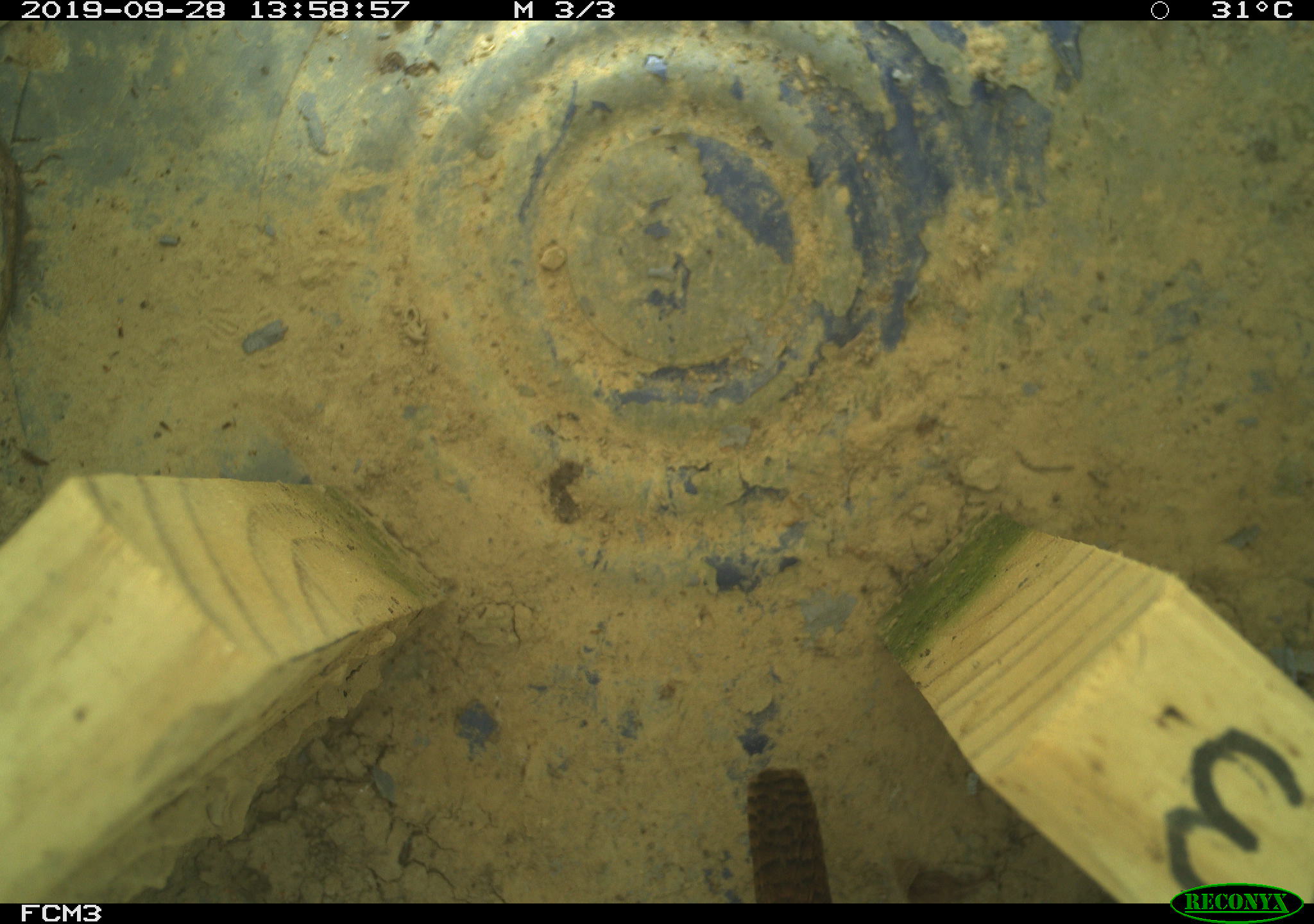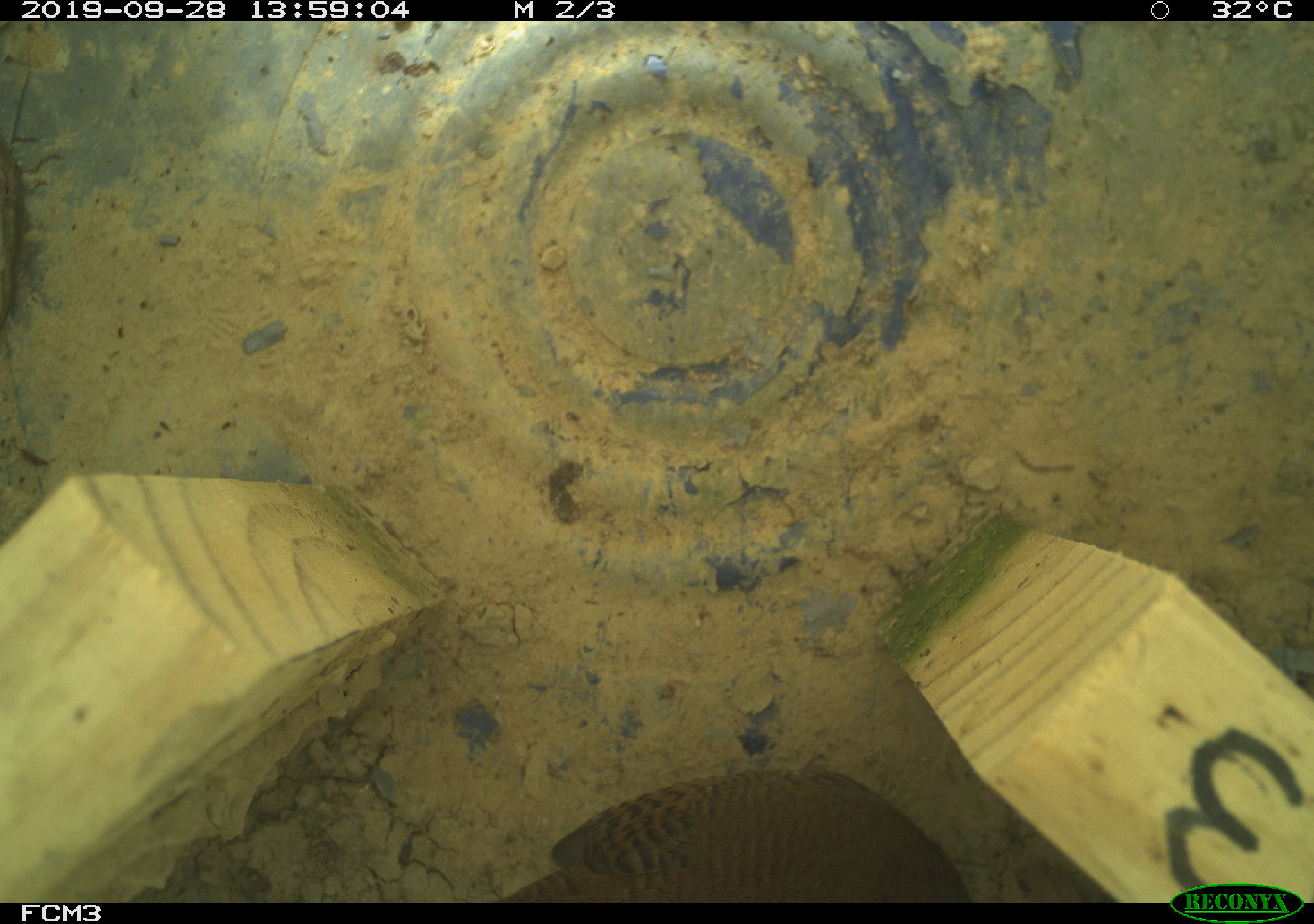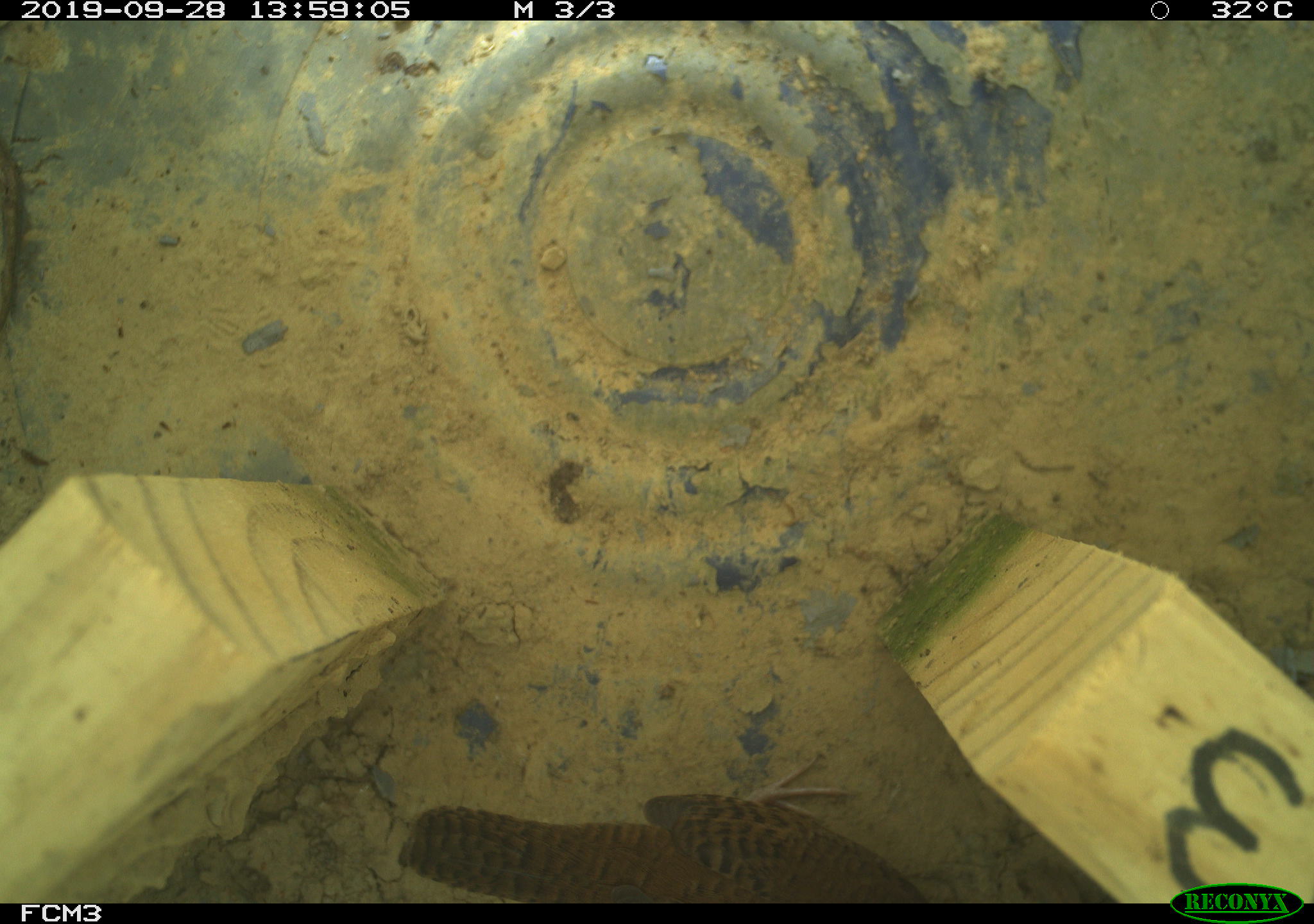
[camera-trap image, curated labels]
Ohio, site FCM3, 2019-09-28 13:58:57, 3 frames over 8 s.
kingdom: Animalia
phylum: Chordata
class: Aves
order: Passeriformes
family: Troglodytidae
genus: Troglodytes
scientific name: Troglodytes aedon aedon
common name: northern house wren